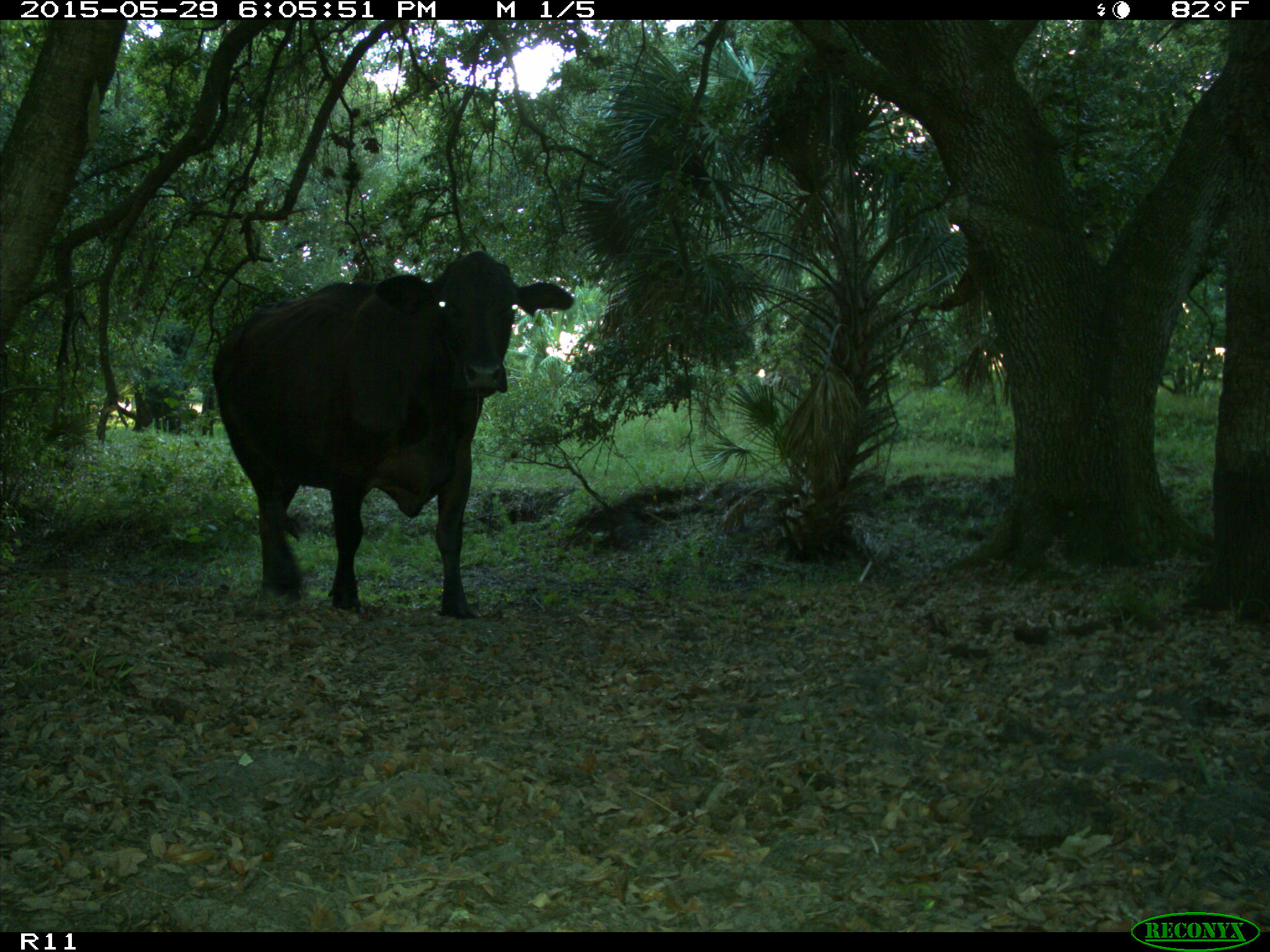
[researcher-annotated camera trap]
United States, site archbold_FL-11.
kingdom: Animalia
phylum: Chordata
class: Mammalia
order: Artiodactyla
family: Bovidae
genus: Bos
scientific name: Bos taurus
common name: domestic cow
Bos taurus (domestic cow).